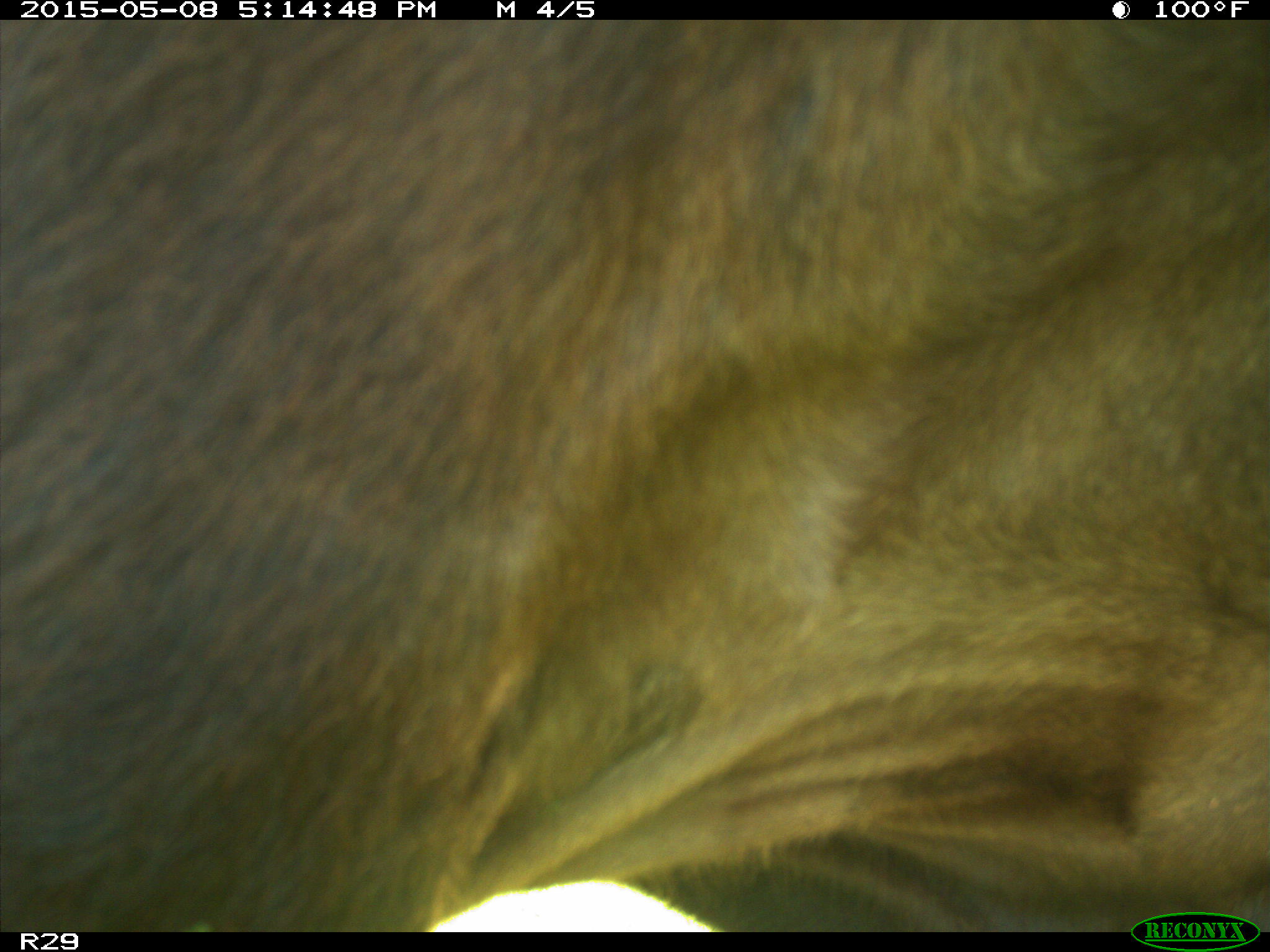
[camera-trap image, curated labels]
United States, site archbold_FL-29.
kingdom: Animalia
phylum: Chordata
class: Mammalia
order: Artiodactyla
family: Bovidae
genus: Bos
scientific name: Bos taurus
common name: domestic cow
Bos taurus (domestic cow).